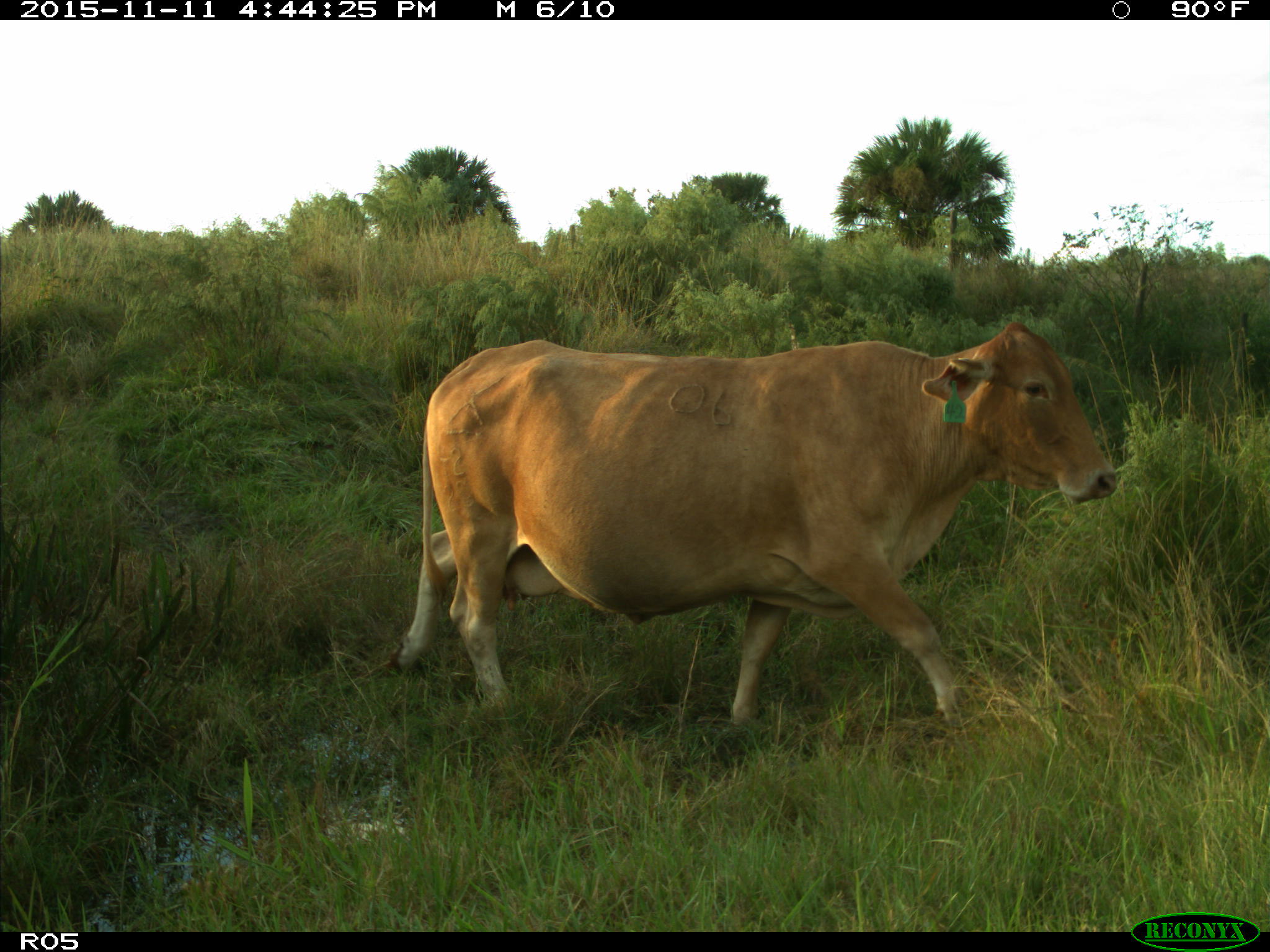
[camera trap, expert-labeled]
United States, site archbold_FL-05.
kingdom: Animalia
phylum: Chordata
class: Mammalia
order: Artiodactyla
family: Bovidae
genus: Bos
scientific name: Bos taurus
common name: domestic cow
Bos taurus (domestic cow).